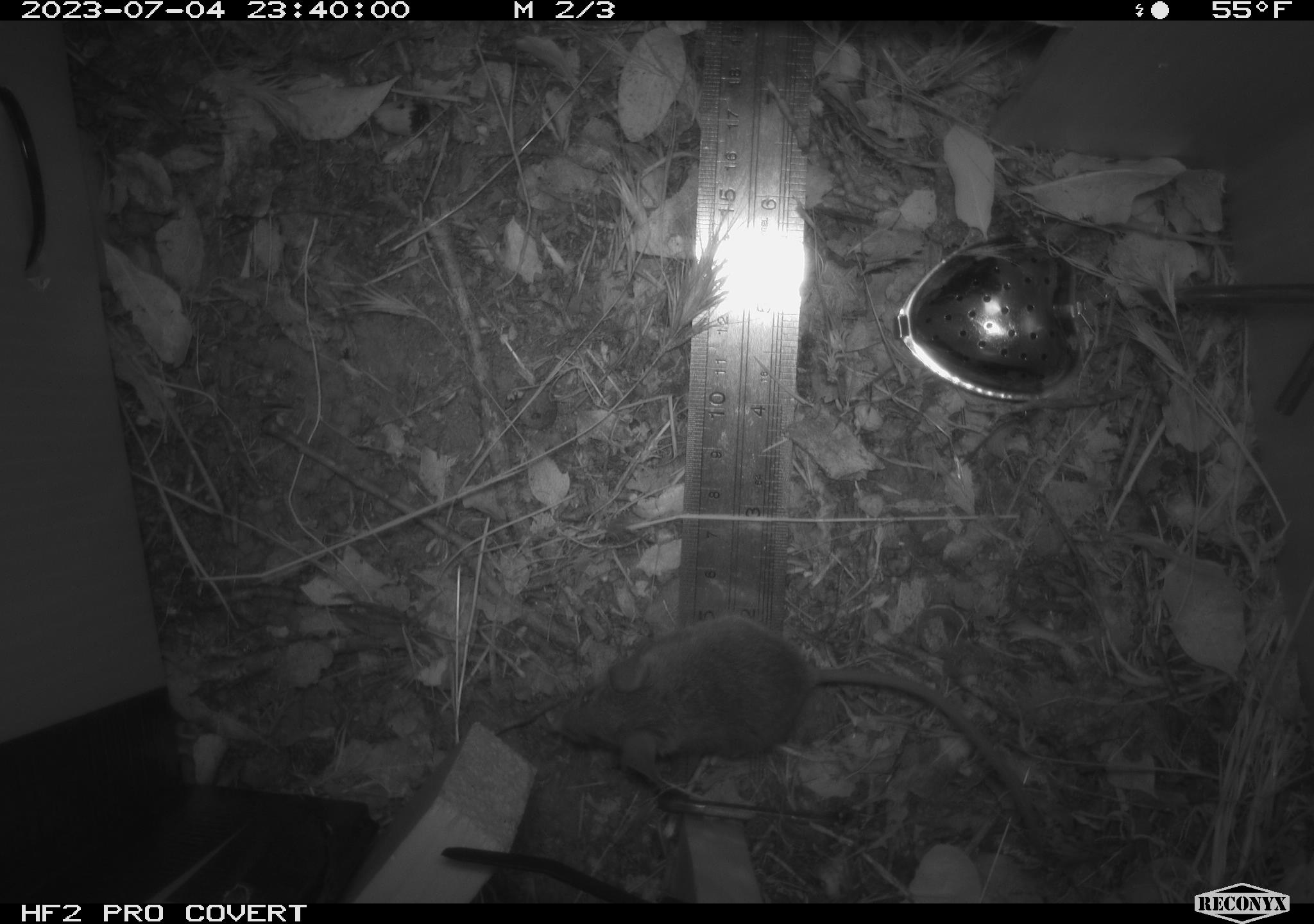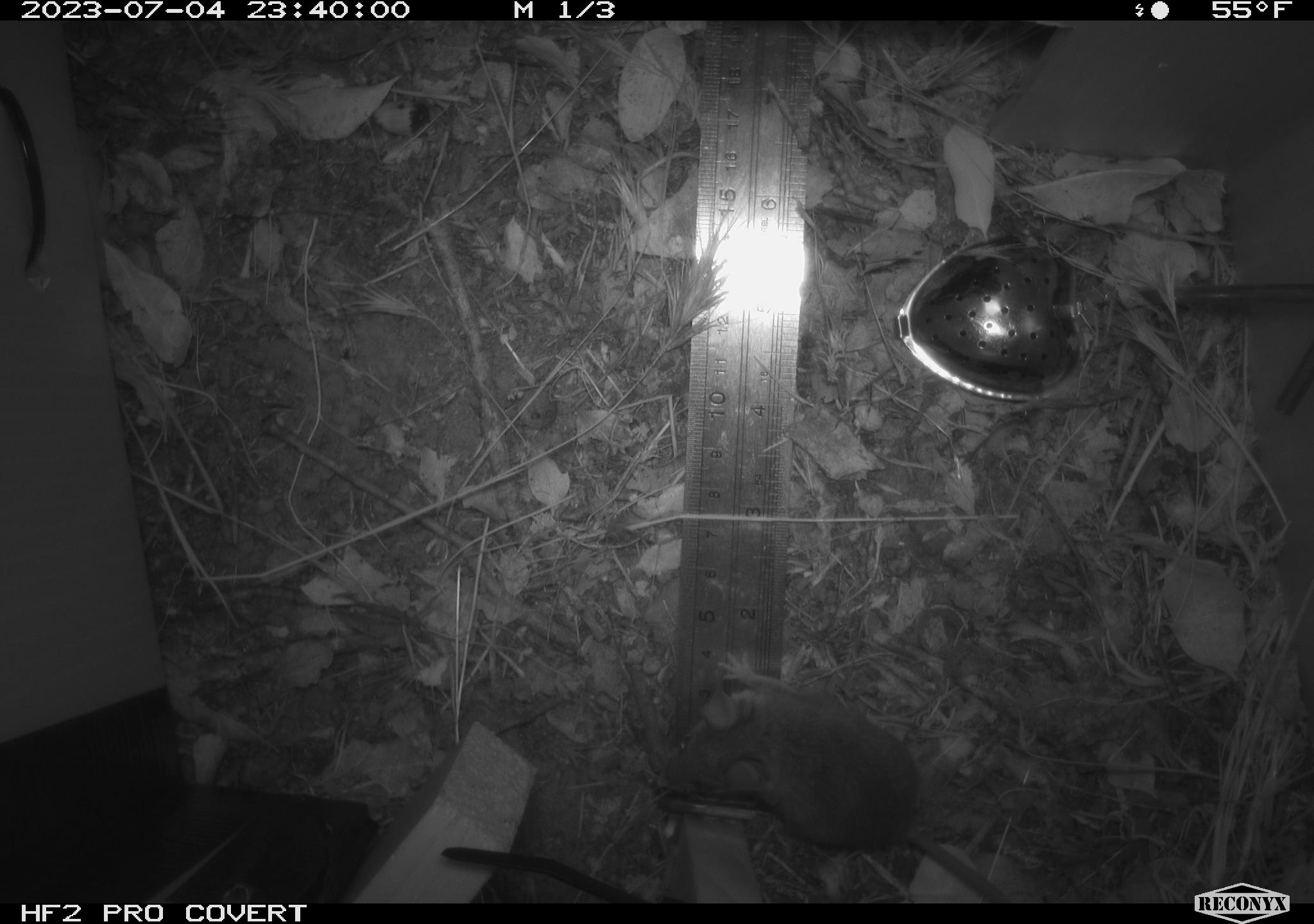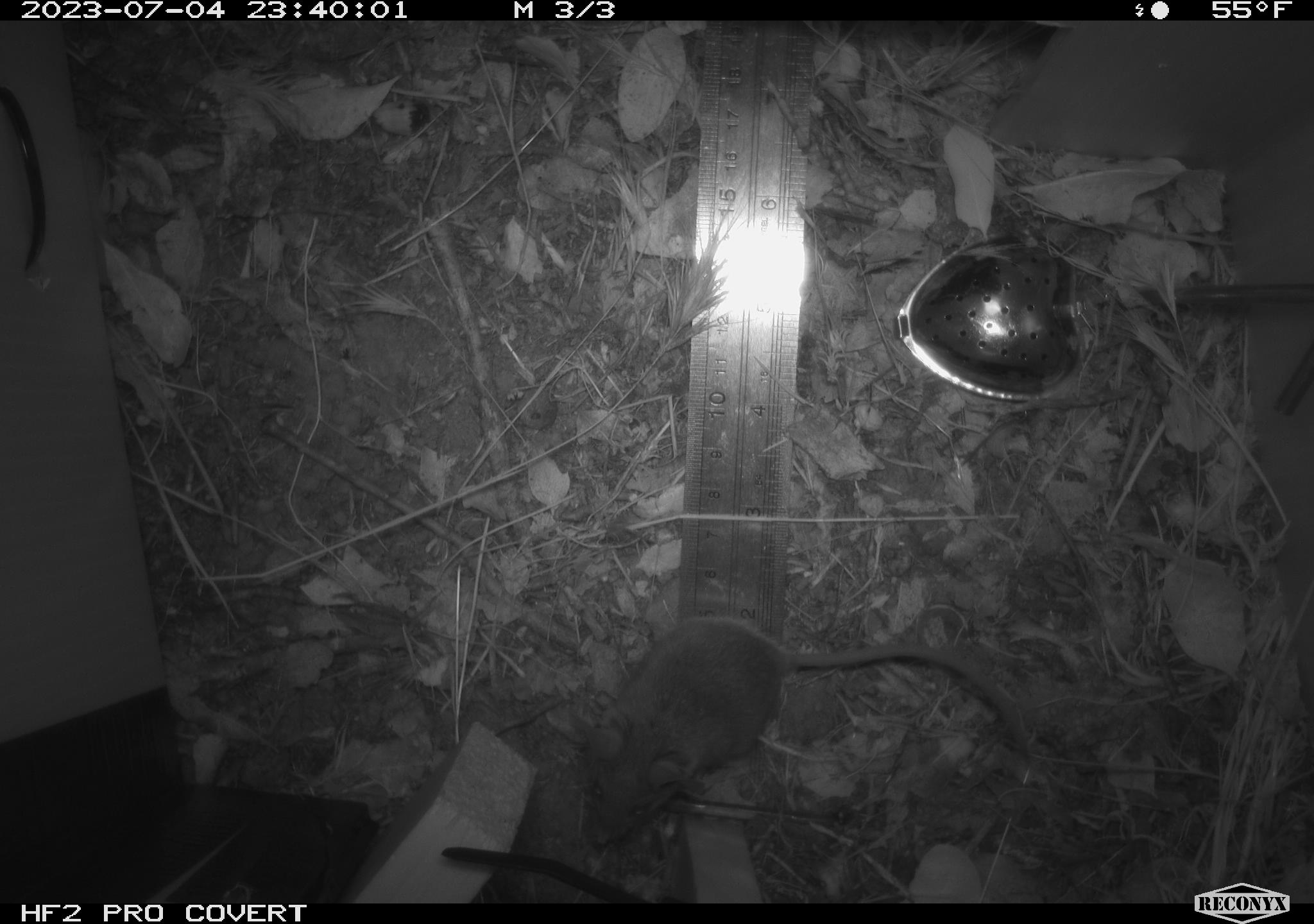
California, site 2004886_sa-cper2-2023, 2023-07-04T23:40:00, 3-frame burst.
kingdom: Animalia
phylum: Chordata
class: Mammalia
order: Rodentia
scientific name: Rodentia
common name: mouse species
Mouse species (Rodentia).